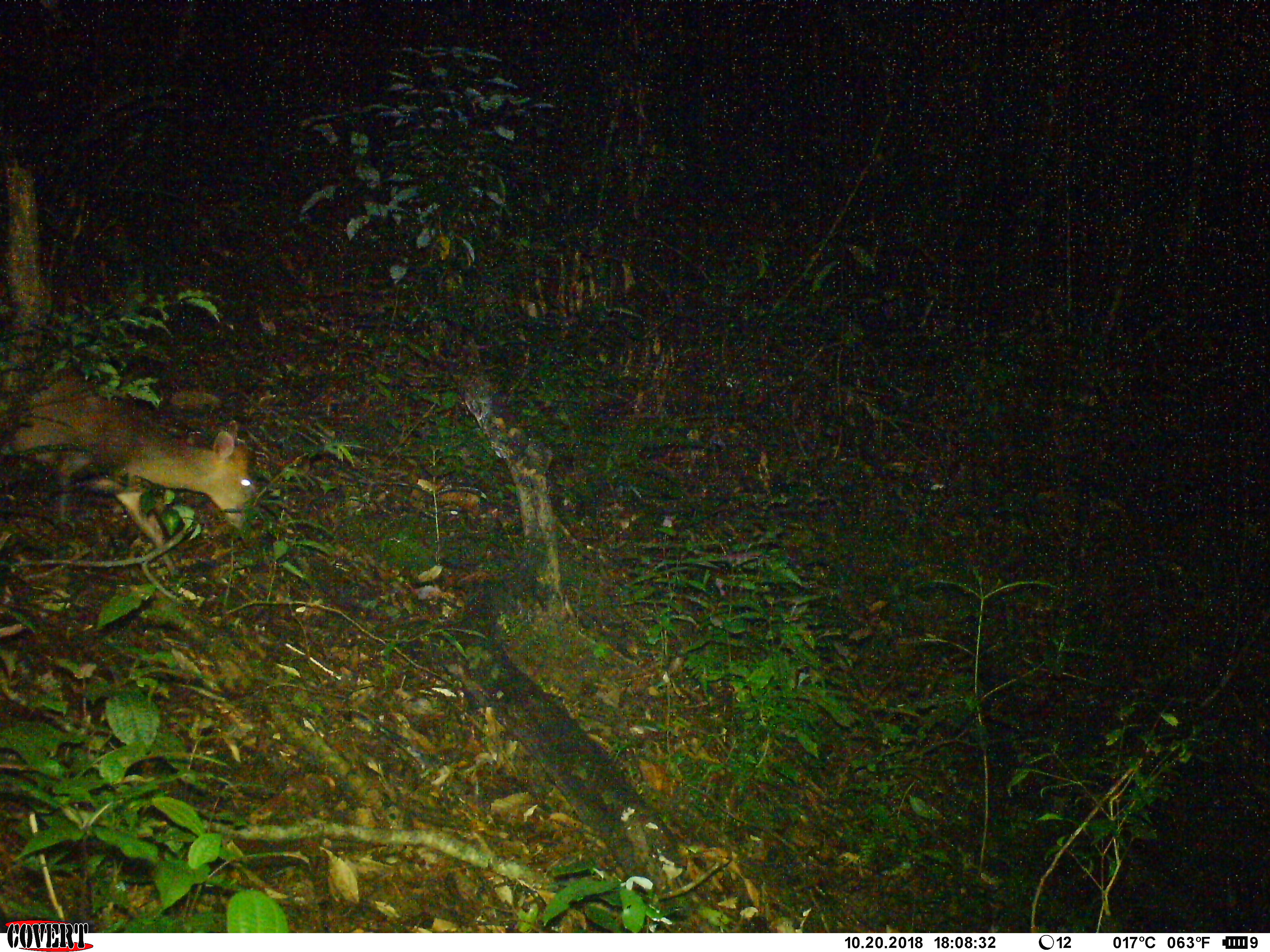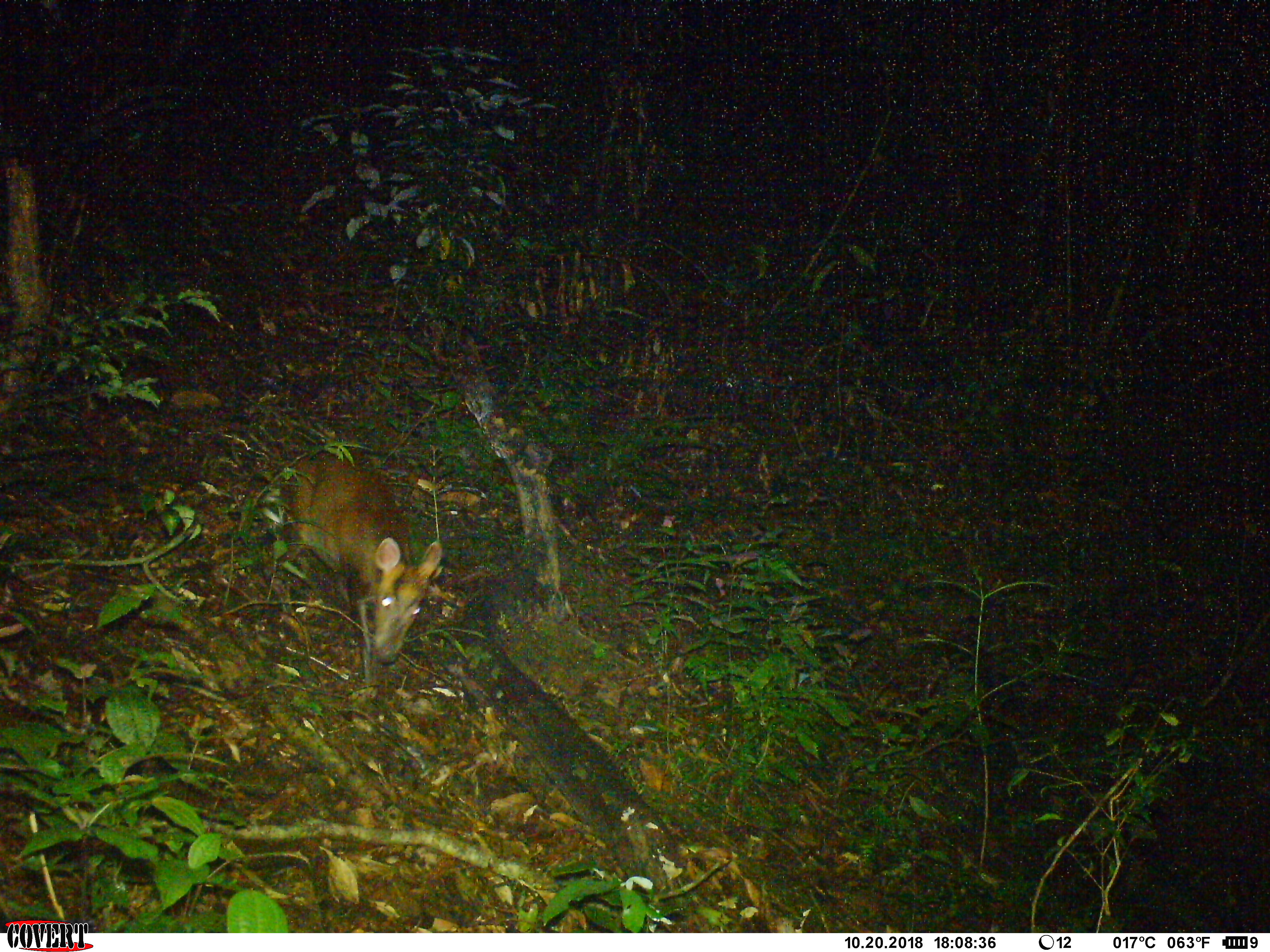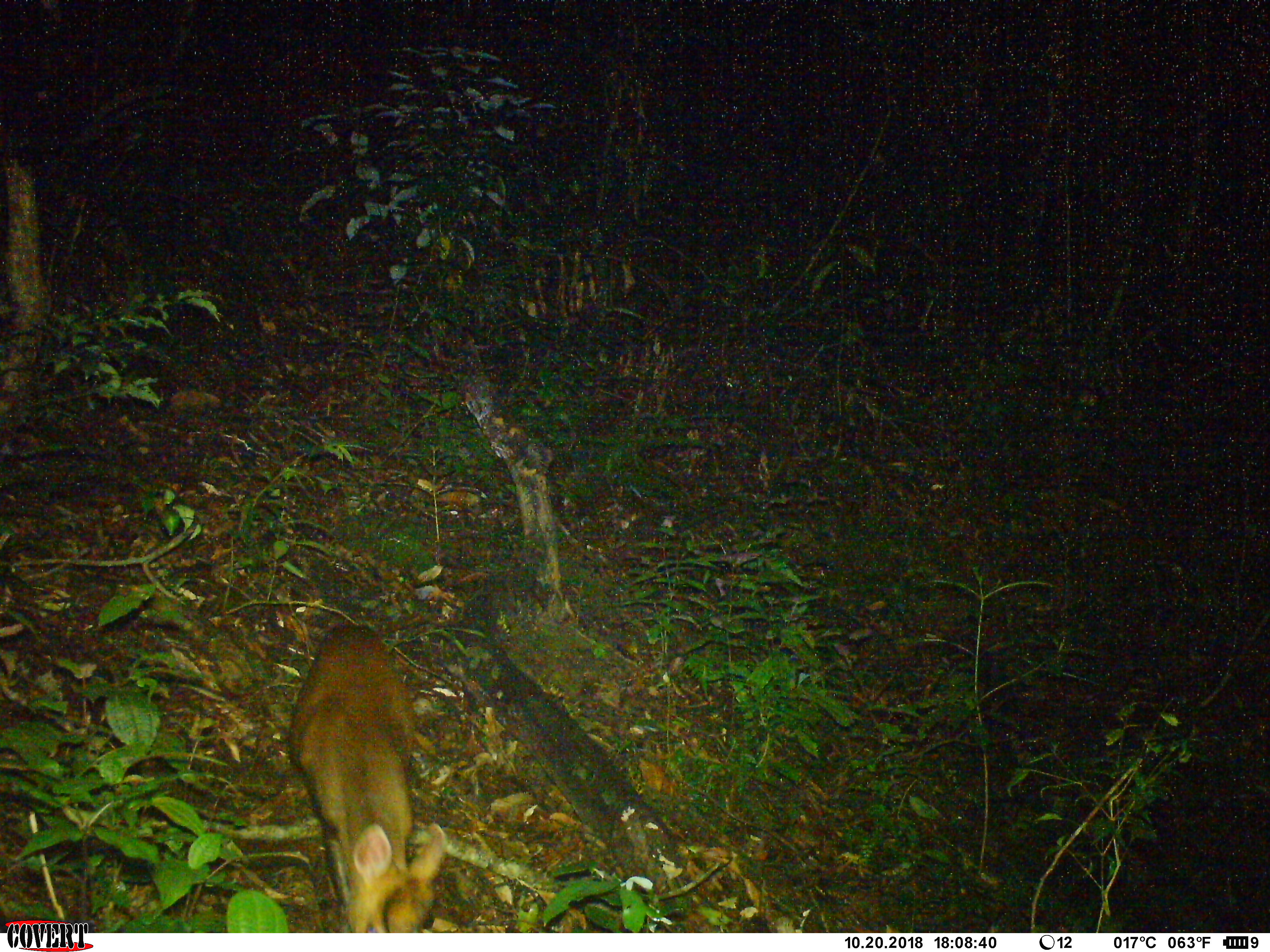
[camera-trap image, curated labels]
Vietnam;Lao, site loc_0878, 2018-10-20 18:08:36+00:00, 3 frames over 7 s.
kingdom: Animalia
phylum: Chordata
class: Mammalia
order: Artiodactyla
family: Cervidae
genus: Muntiacus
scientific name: Muntiacus rooseveltorum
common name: roosevelt's muntjac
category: roosevelts muntjac group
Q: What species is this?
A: Roosevelts muntjac group (roosevelt's muntjac) (Muntiacus rooseveltorum).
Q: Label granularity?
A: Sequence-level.